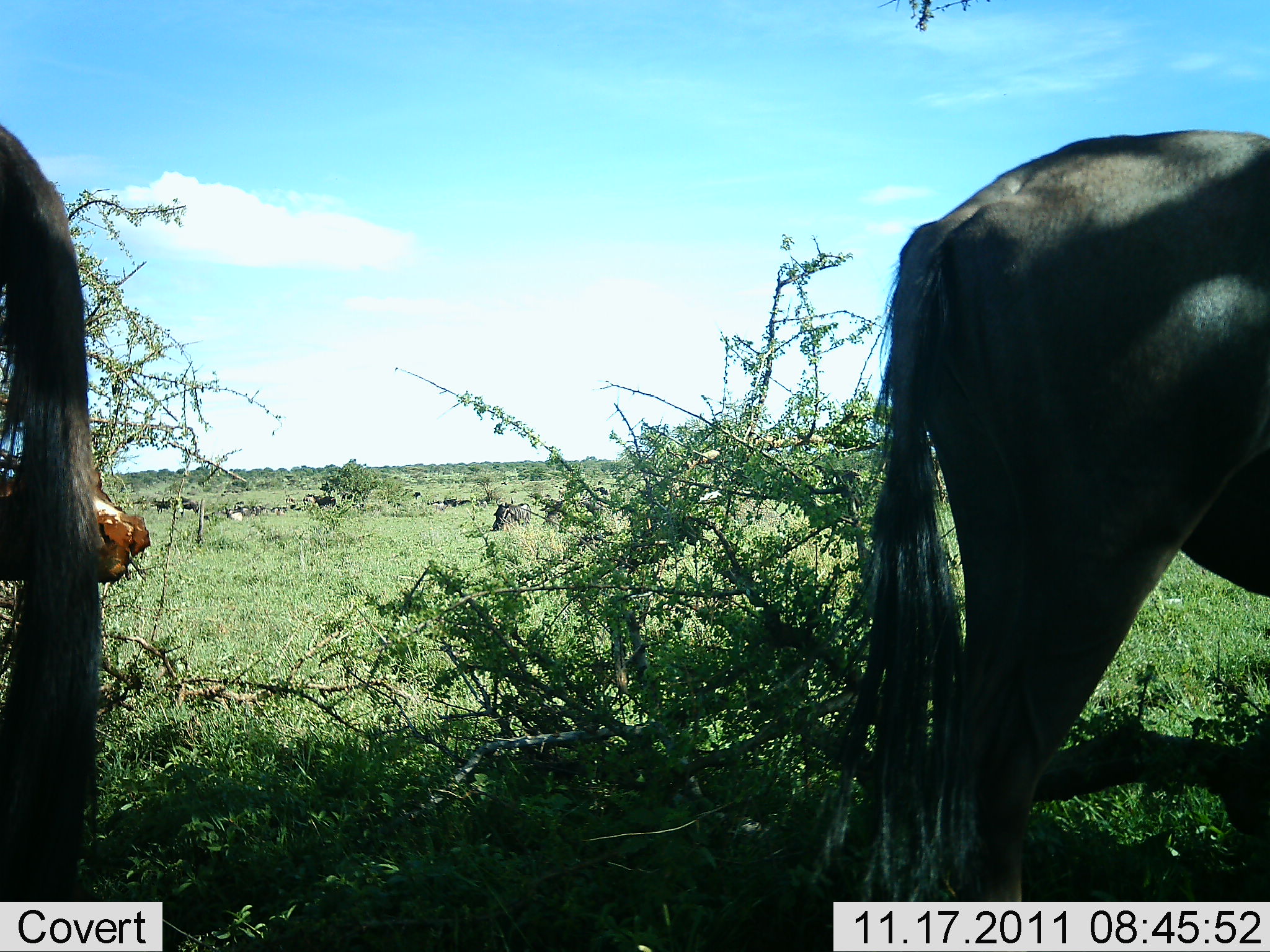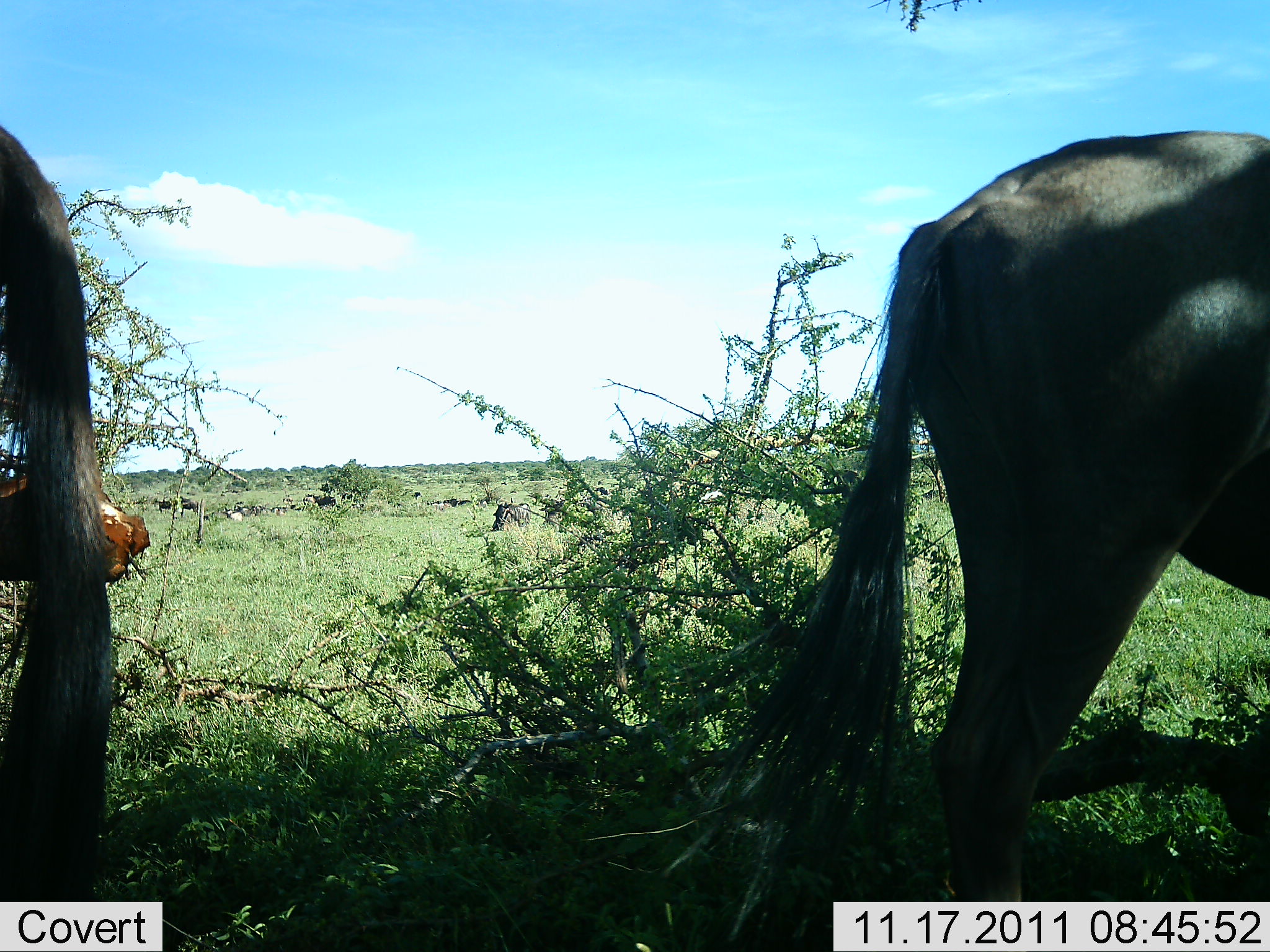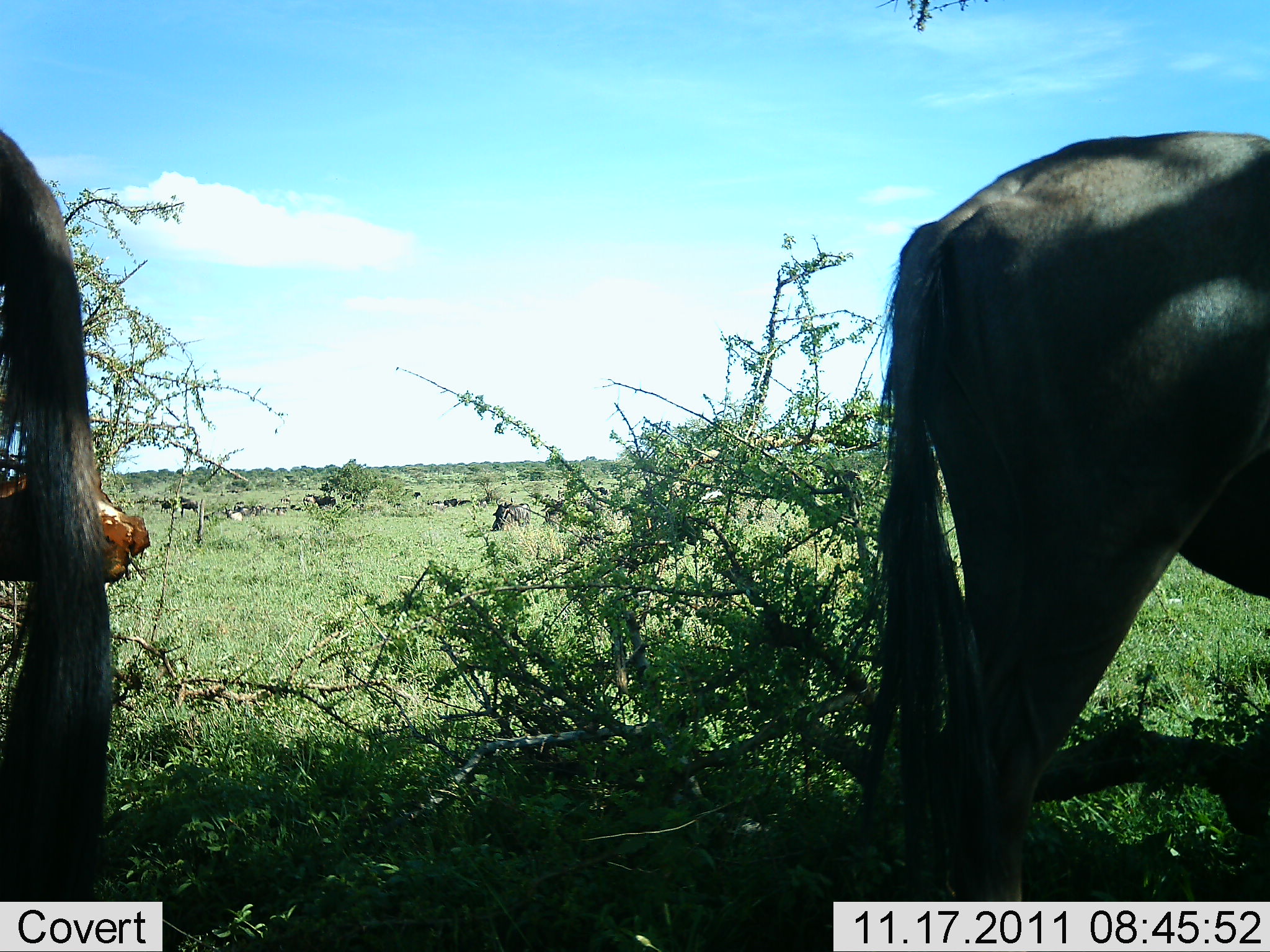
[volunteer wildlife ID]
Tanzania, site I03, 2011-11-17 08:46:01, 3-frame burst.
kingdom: Animalia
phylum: Chordata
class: Mammalia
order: Artiodactyla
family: Bovidae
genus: Connochaetes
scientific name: Connochaetes taurinus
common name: blue wildebeest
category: wildebeest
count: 2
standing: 100%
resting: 9%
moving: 9%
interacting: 0%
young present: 0%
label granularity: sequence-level